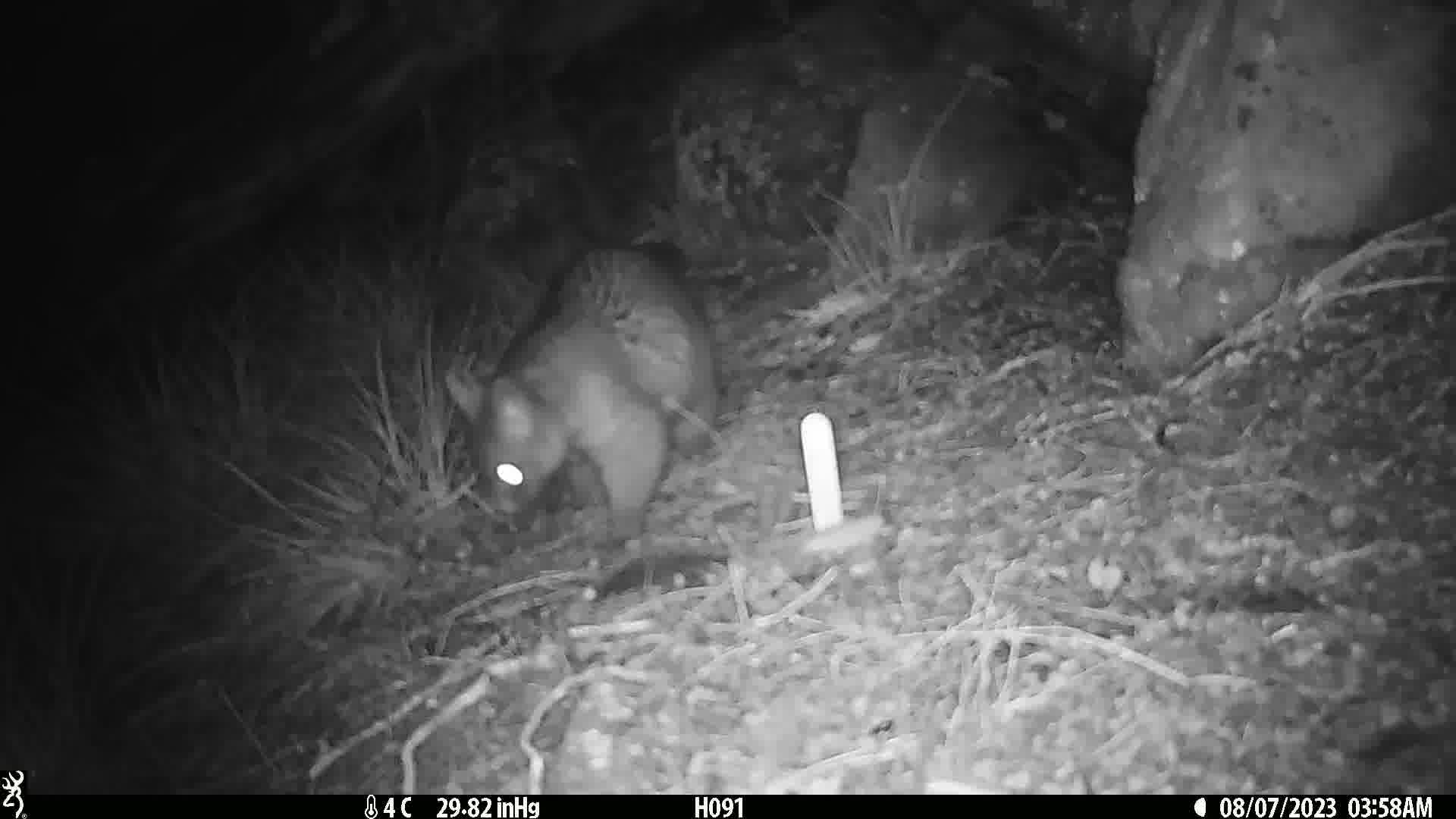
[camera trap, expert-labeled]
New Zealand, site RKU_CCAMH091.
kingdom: Animalia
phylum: Chordata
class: Mammalia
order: Diprotodontia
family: Phalangeridae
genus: Trichosurus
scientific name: Trichosurus vulpecula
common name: common brushtail possum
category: possum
Possum (common brushtail possum) (Trichosurus vulpecula).